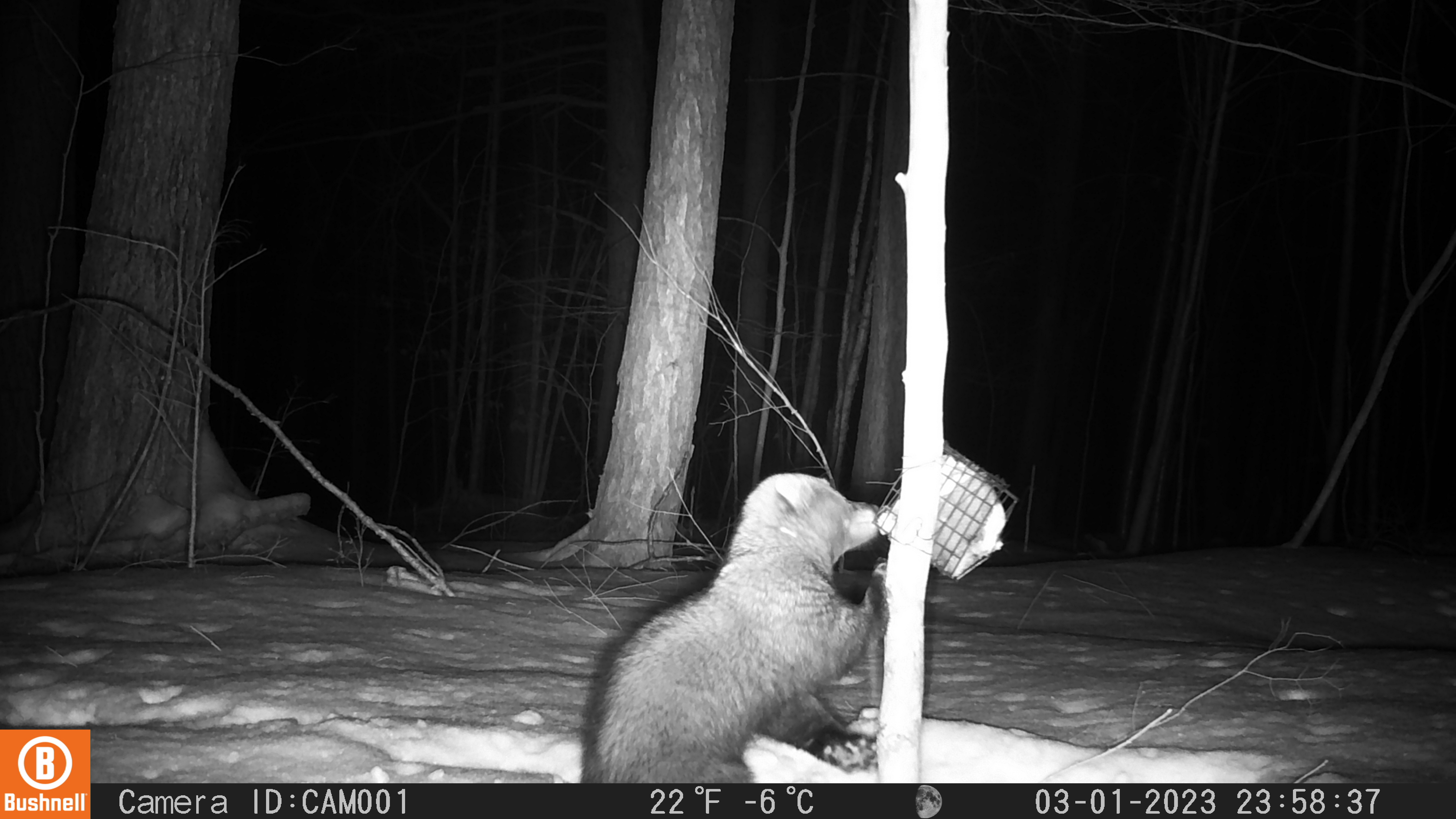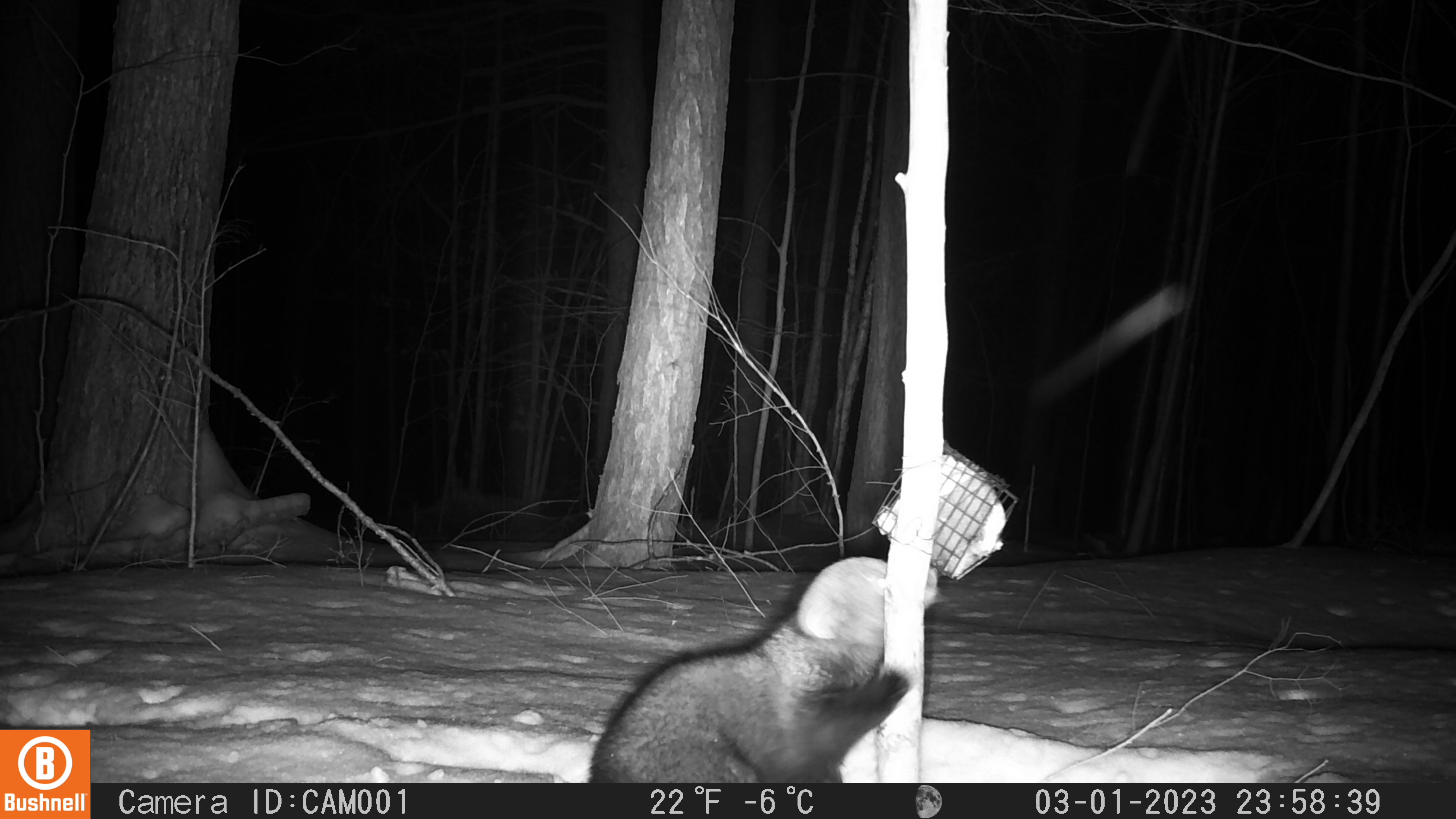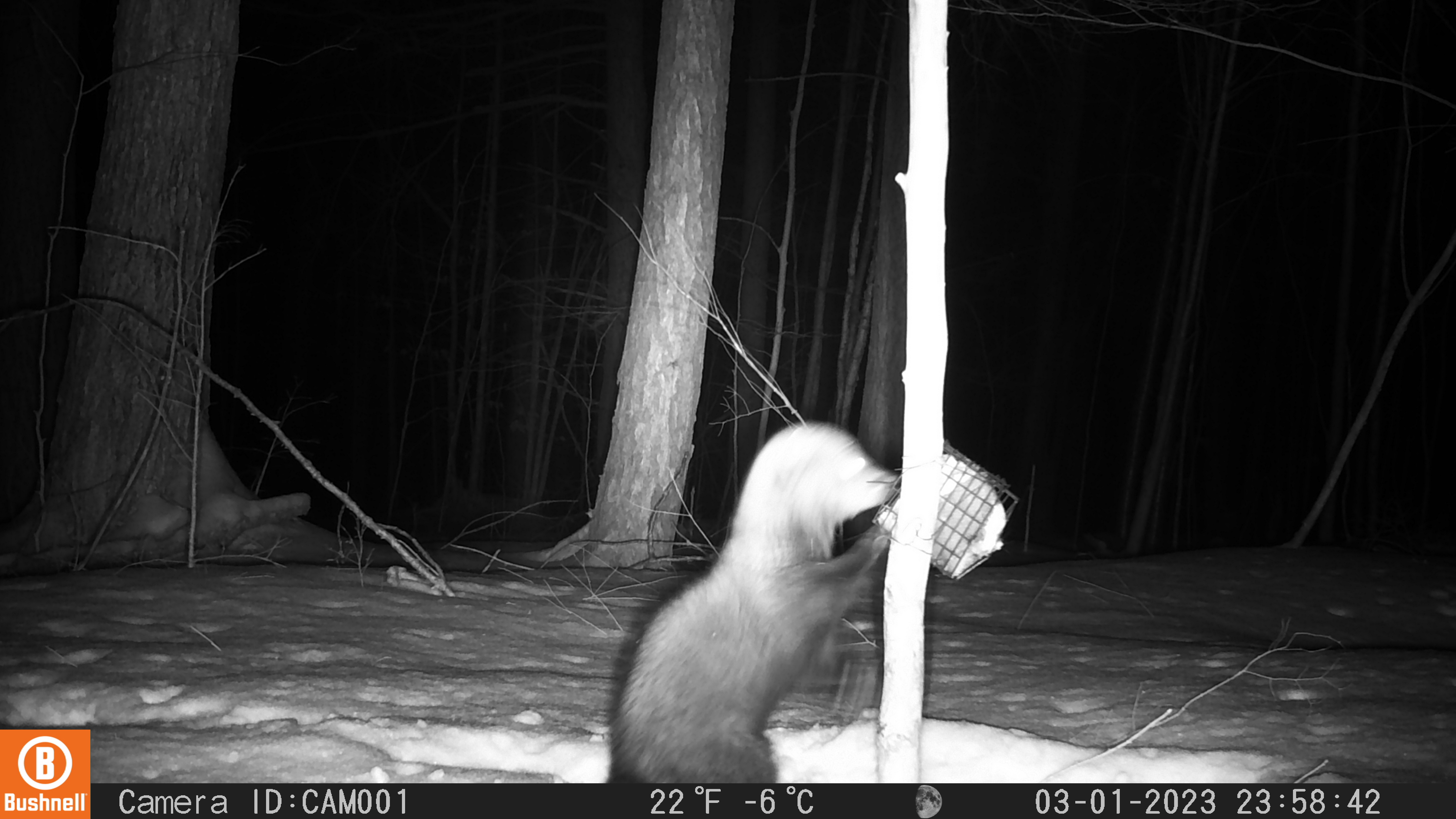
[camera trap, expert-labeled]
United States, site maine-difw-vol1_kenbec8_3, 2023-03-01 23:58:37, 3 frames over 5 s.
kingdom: Animalia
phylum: Chordata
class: Mammalia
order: Carnivora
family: Mustelidae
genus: Pekania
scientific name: Pekania pennanti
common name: fisher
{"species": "fisher (Pekania pennanti)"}